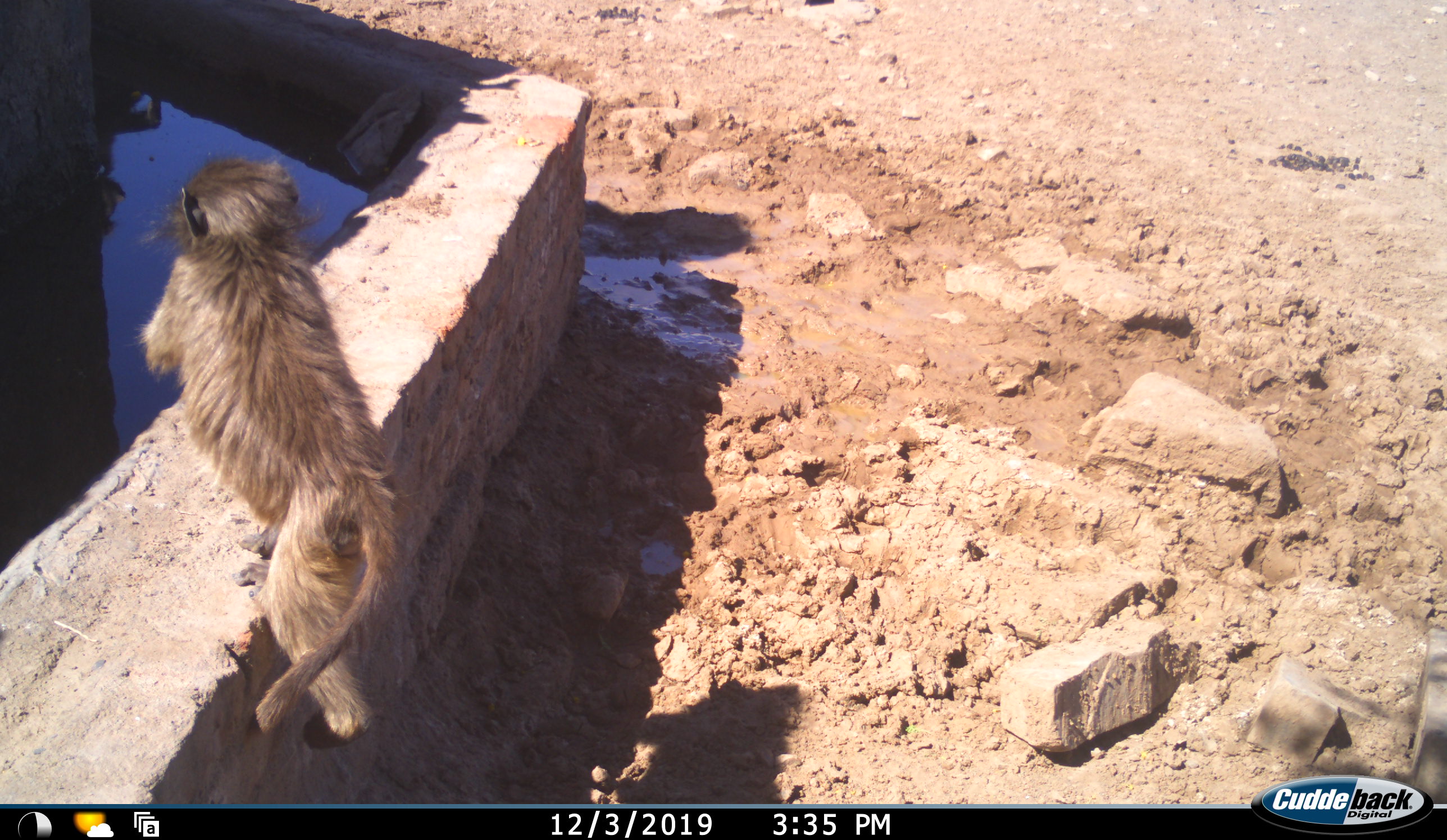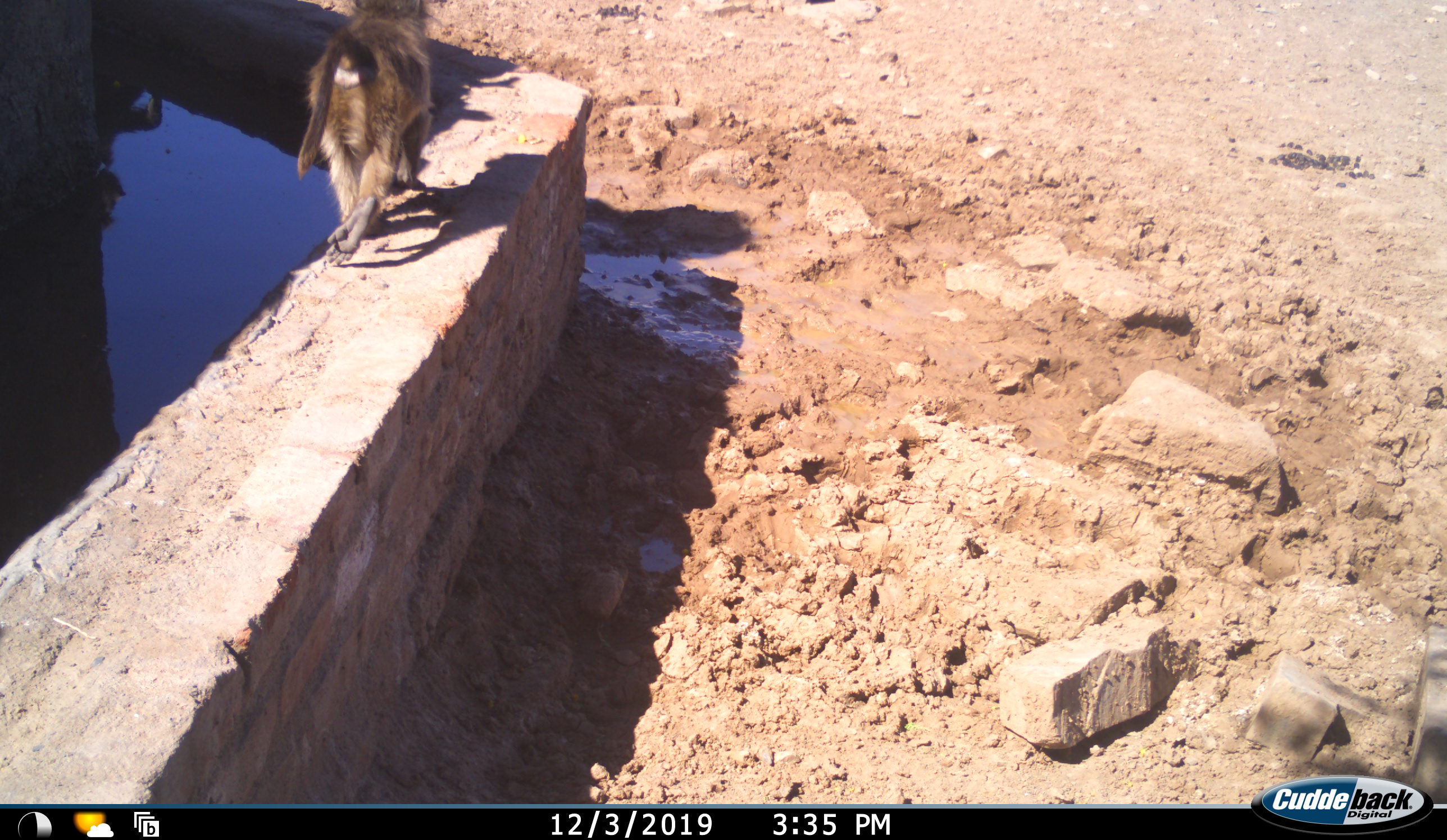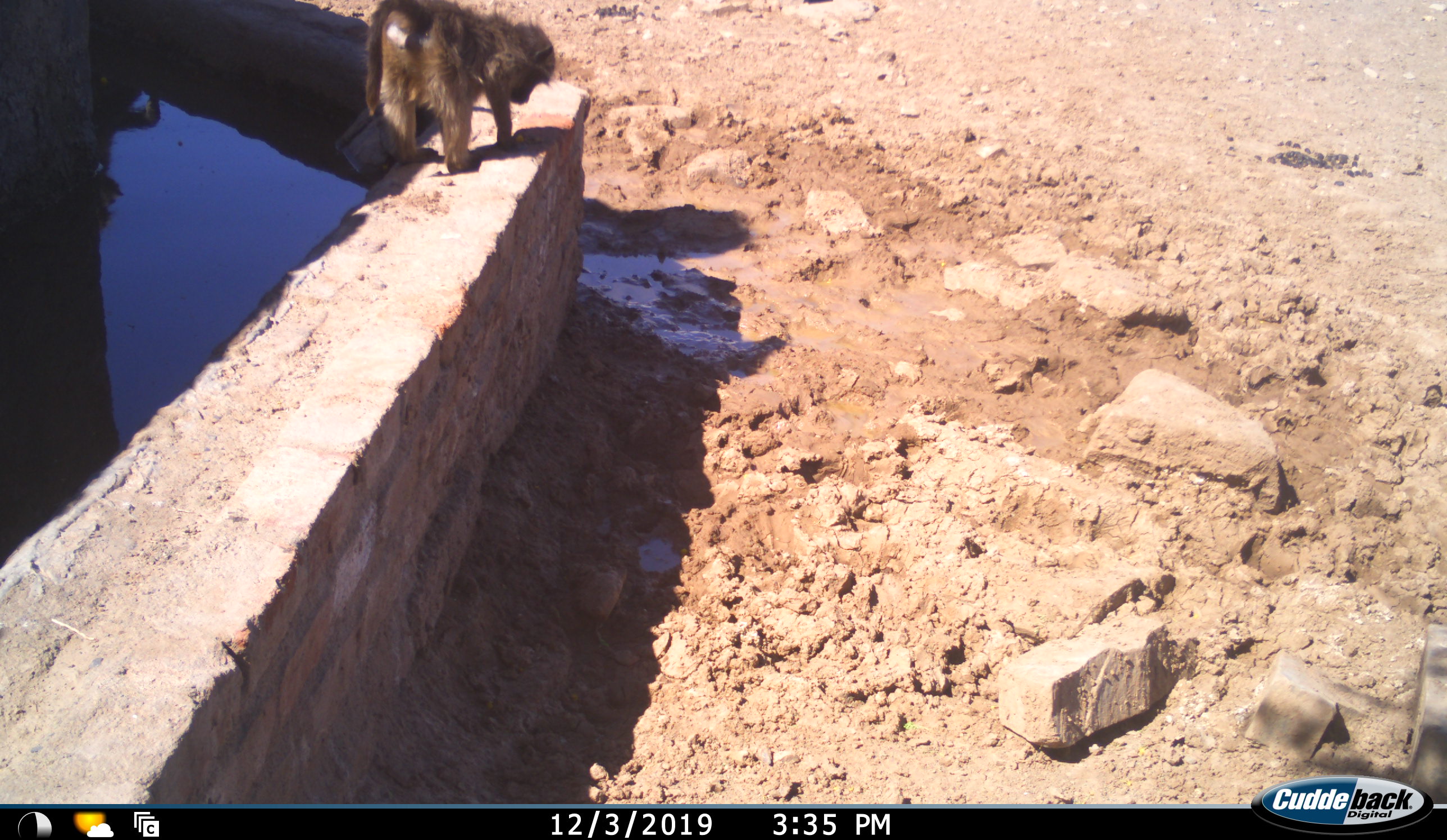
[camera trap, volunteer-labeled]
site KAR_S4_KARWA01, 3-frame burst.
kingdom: Animalia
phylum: Chordata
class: Mammalia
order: Primates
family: Cercopithecidae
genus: Papio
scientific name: Papio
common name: baboon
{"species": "baboon (Papio)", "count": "1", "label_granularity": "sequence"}